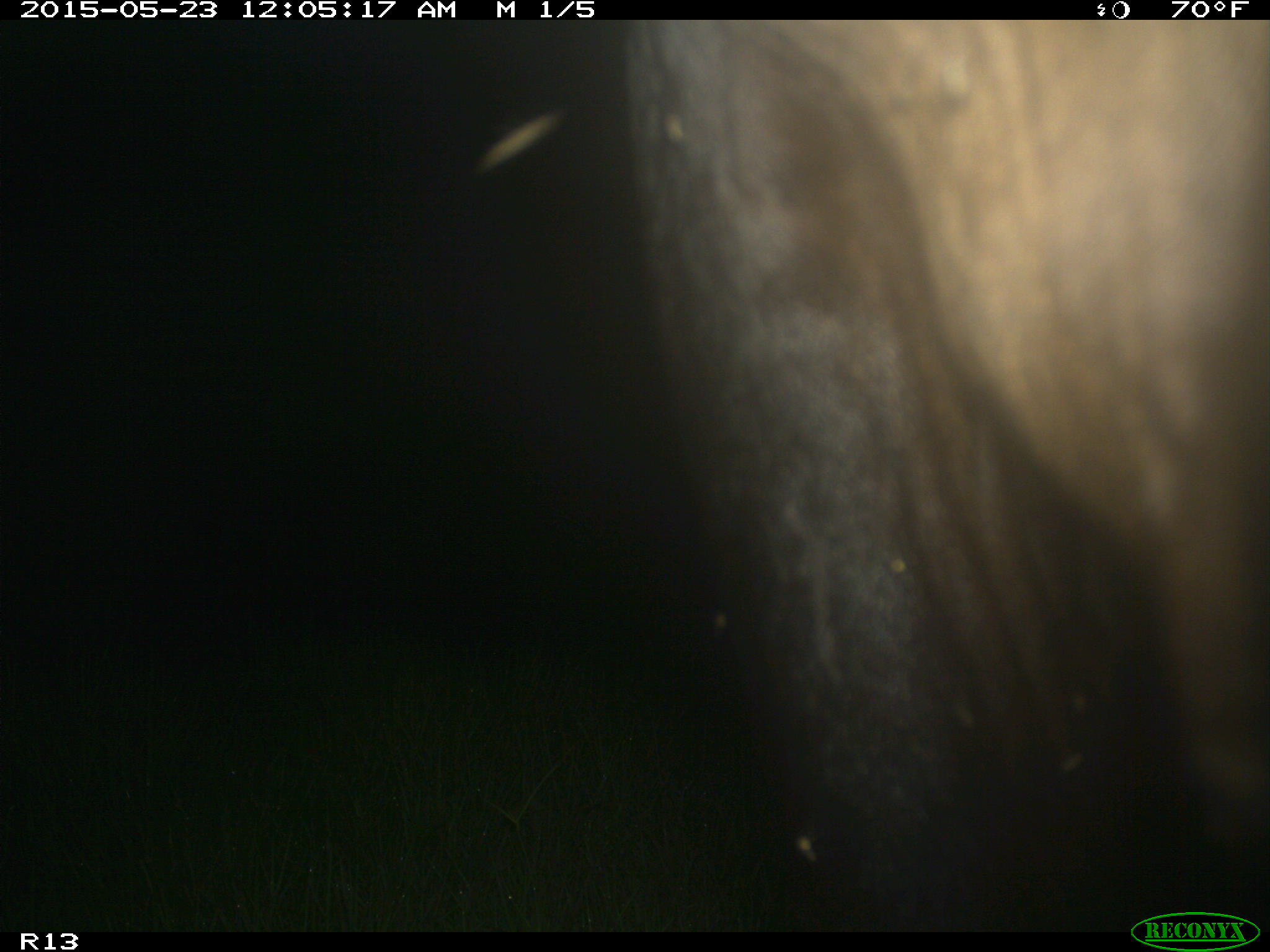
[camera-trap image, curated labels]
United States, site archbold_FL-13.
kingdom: Animalia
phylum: Chordata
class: Mammalia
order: Artiodactyla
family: Bovidae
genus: Bos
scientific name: Bos taurus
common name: domestic cow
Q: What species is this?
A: Bos taurus (domestic cow).